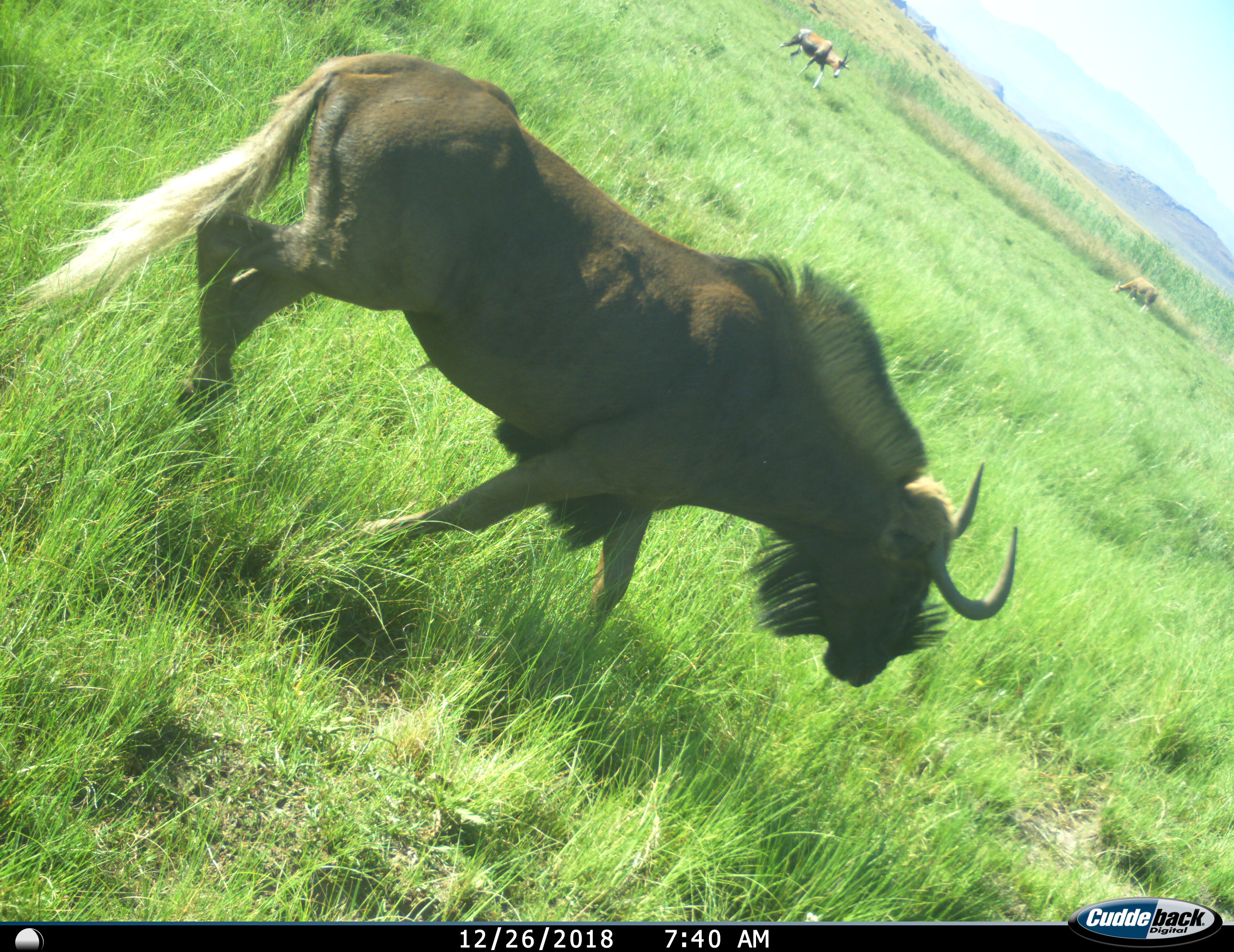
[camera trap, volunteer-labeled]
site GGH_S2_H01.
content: unidentified animal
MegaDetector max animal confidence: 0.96